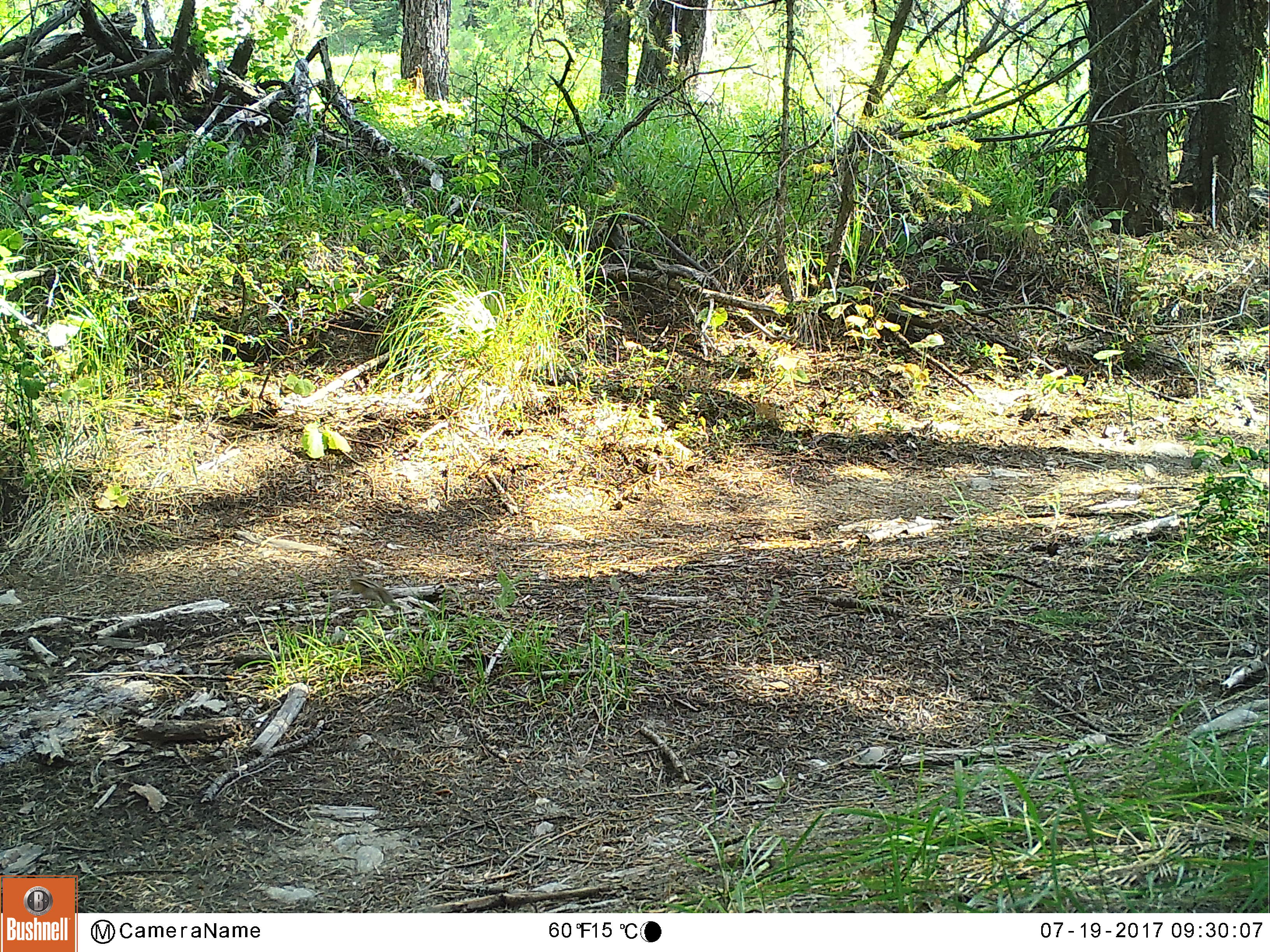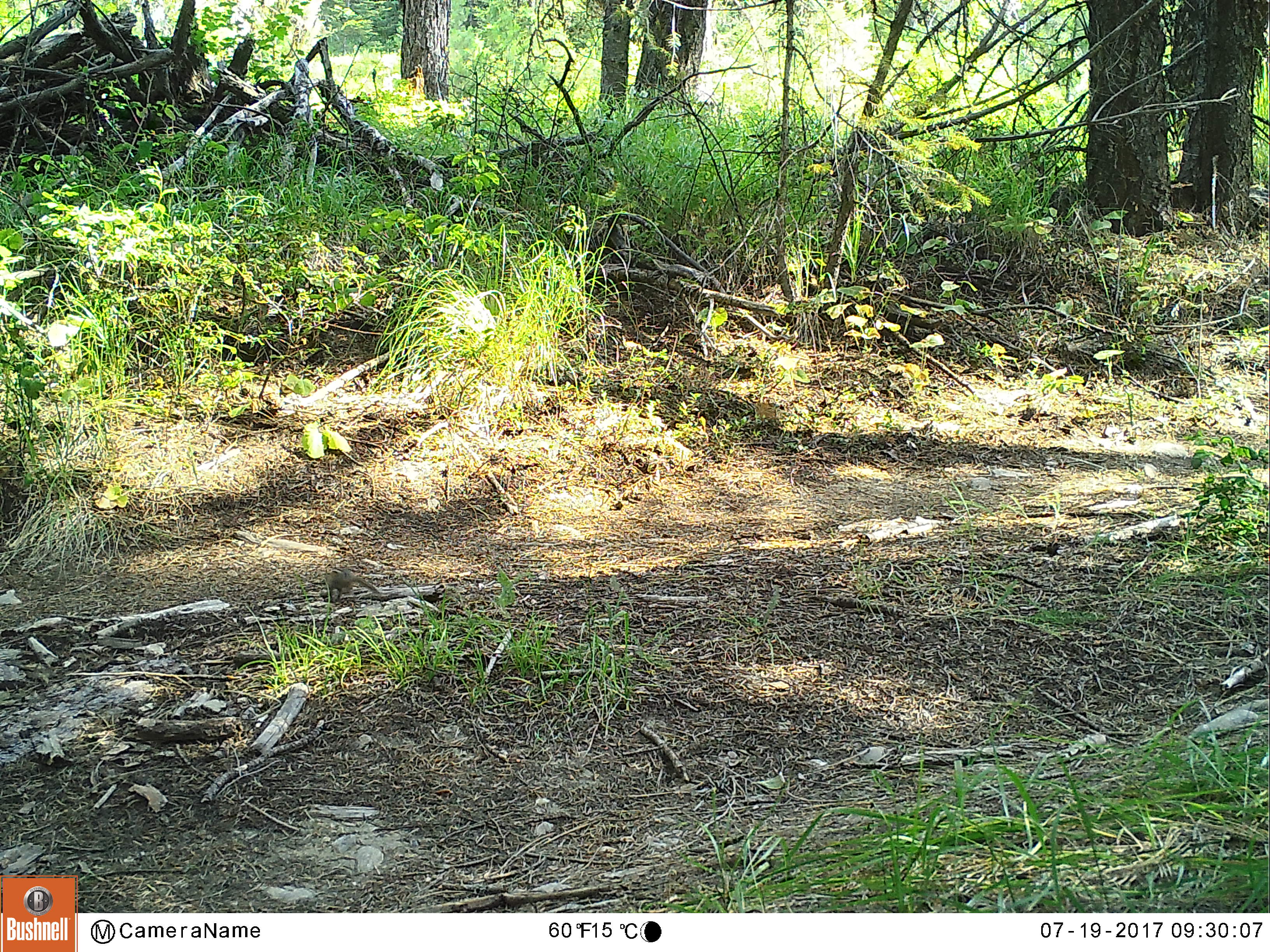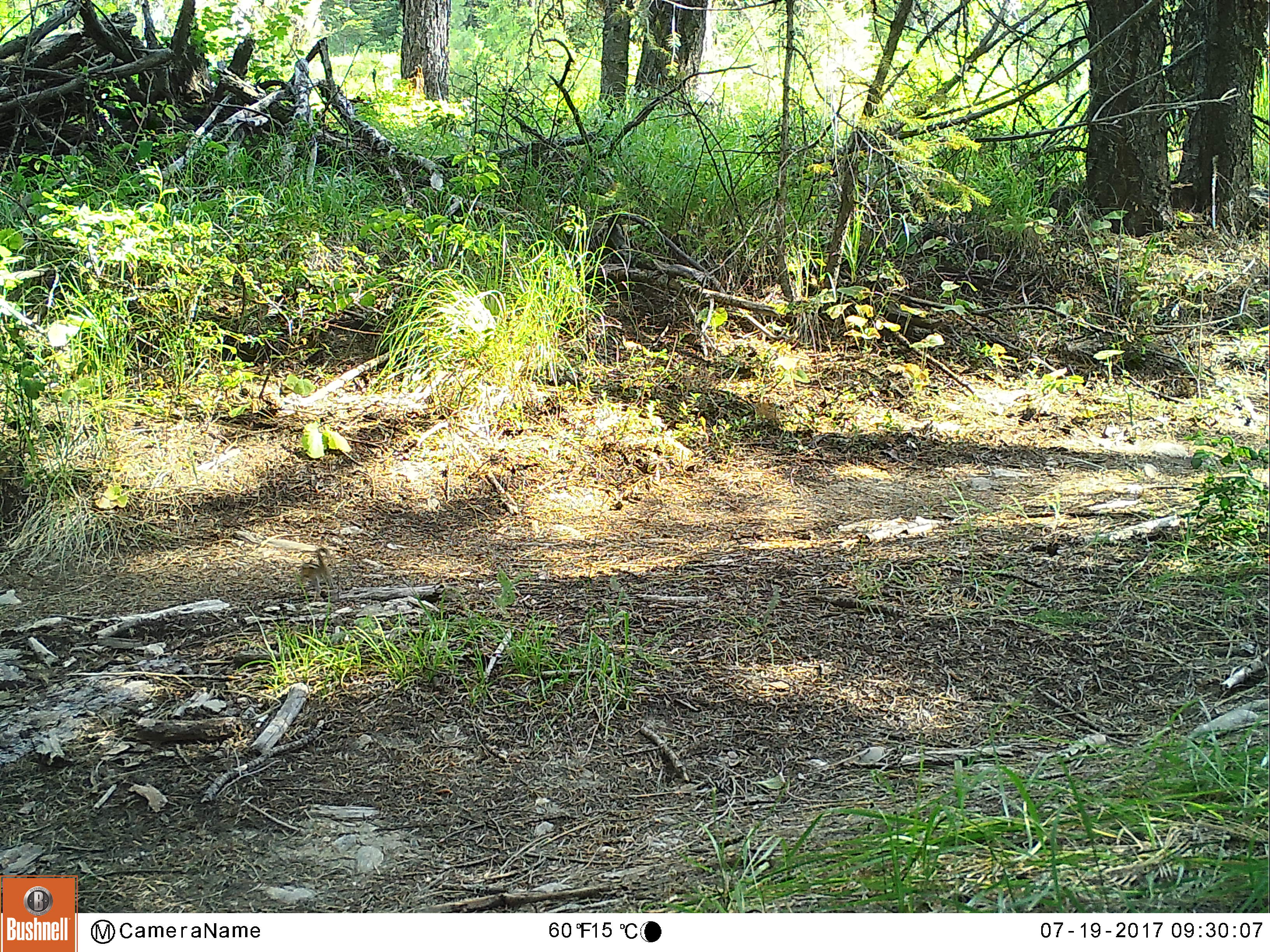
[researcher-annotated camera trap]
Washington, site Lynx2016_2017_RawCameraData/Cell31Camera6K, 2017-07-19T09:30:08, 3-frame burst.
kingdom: Animalia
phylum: Chordata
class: Mammalia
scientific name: Mammalia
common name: small mammal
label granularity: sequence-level